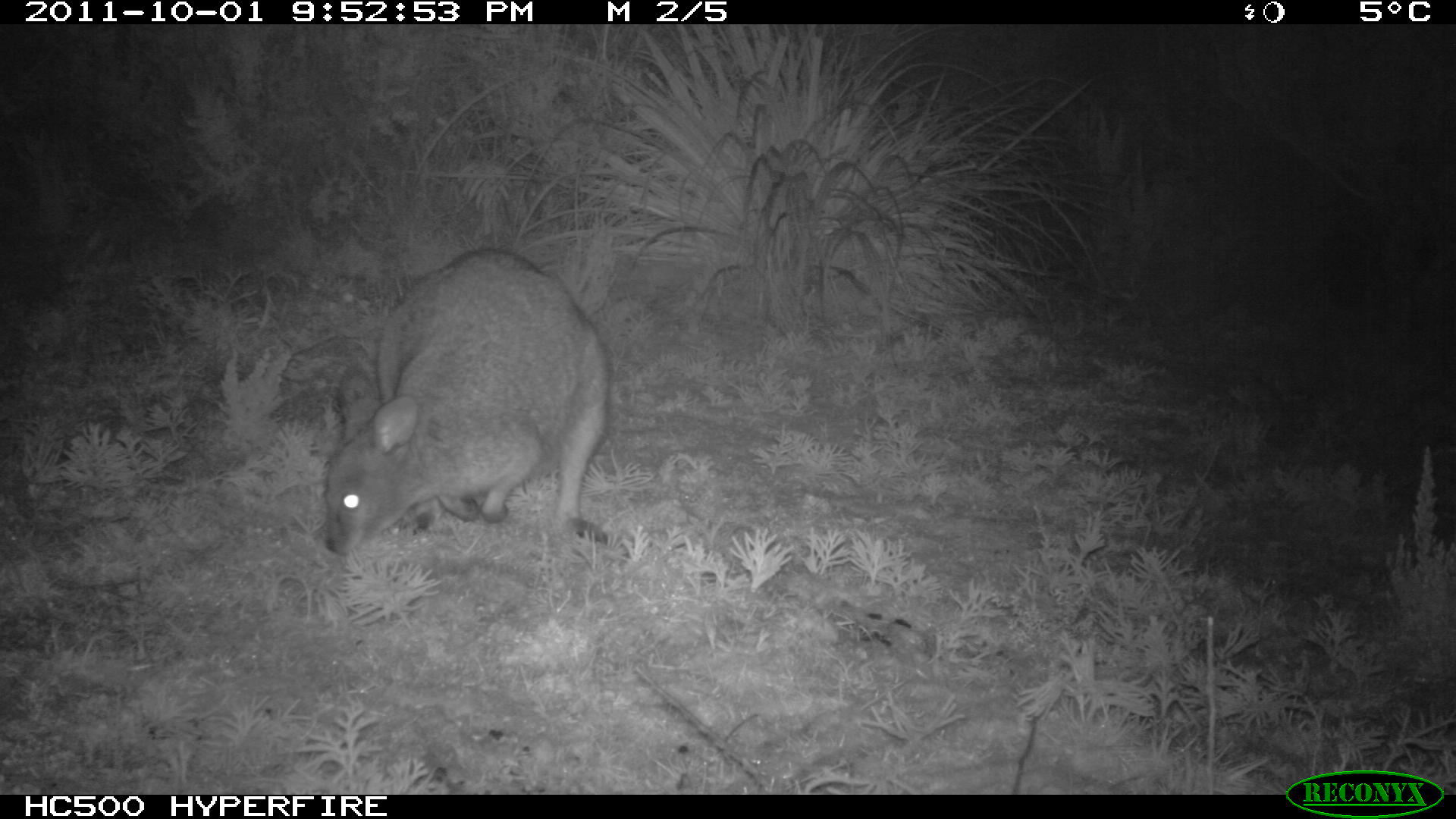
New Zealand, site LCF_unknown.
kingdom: Animalia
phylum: Chordata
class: Mammalia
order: Diprotodontia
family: Macropodidae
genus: Notamacropus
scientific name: Notamacropus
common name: wallaby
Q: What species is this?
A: Wallaby (Notamacropus).